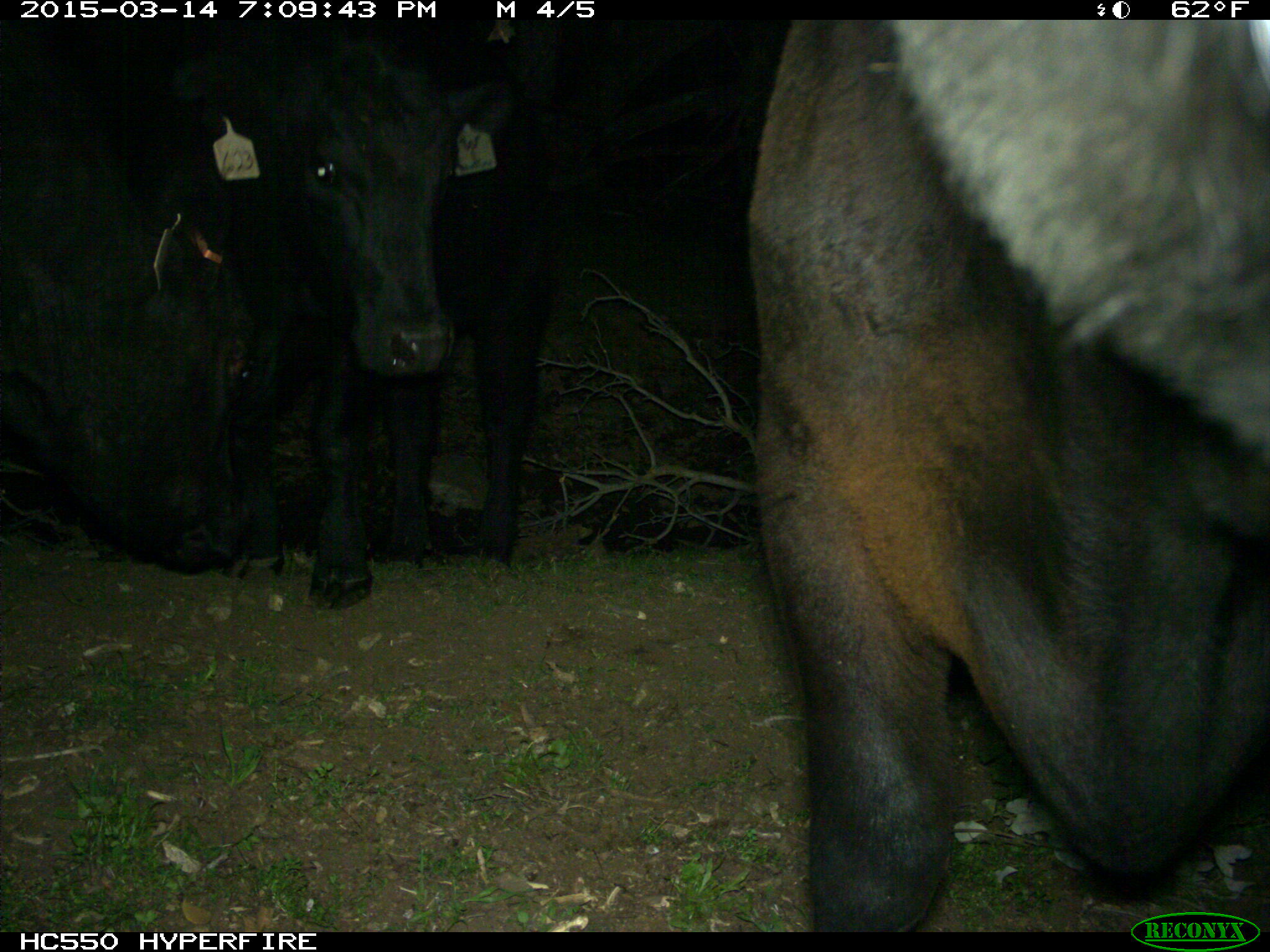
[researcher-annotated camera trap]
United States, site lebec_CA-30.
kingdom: Animalia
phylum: Chordata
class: Mammalia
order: Artiodactyla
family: Bovidae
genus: Bos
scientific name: Bos taurus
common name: domestic cow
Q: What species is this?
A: Bos taurus (domestic cow).